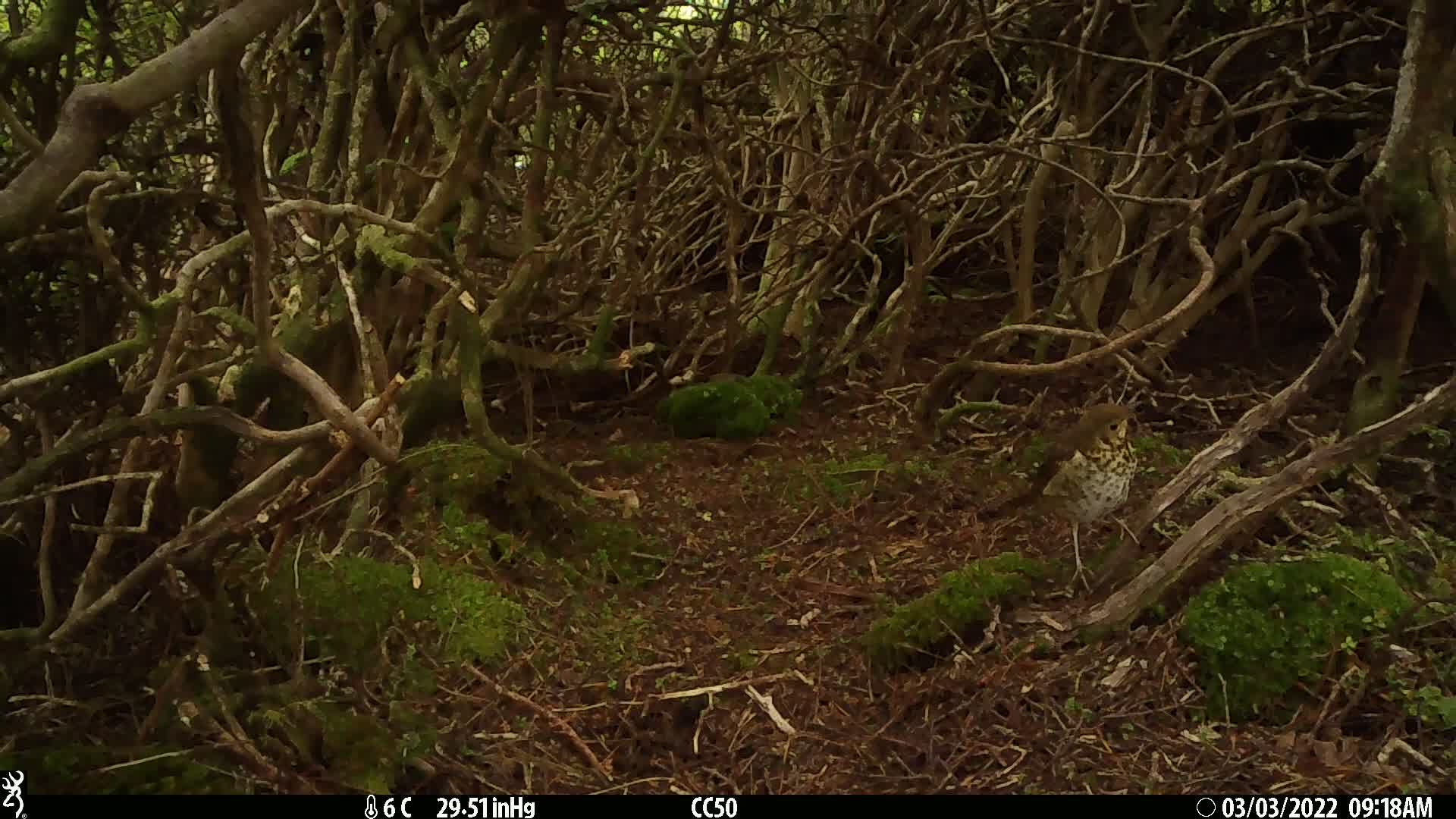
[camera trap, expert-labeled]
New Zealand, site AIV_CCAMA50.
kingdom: Animalia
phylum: Chordata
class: Aves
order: Passeriformes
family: Turdidae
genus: Turdus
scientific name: Turdus philomelos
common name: song thrush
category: thrush